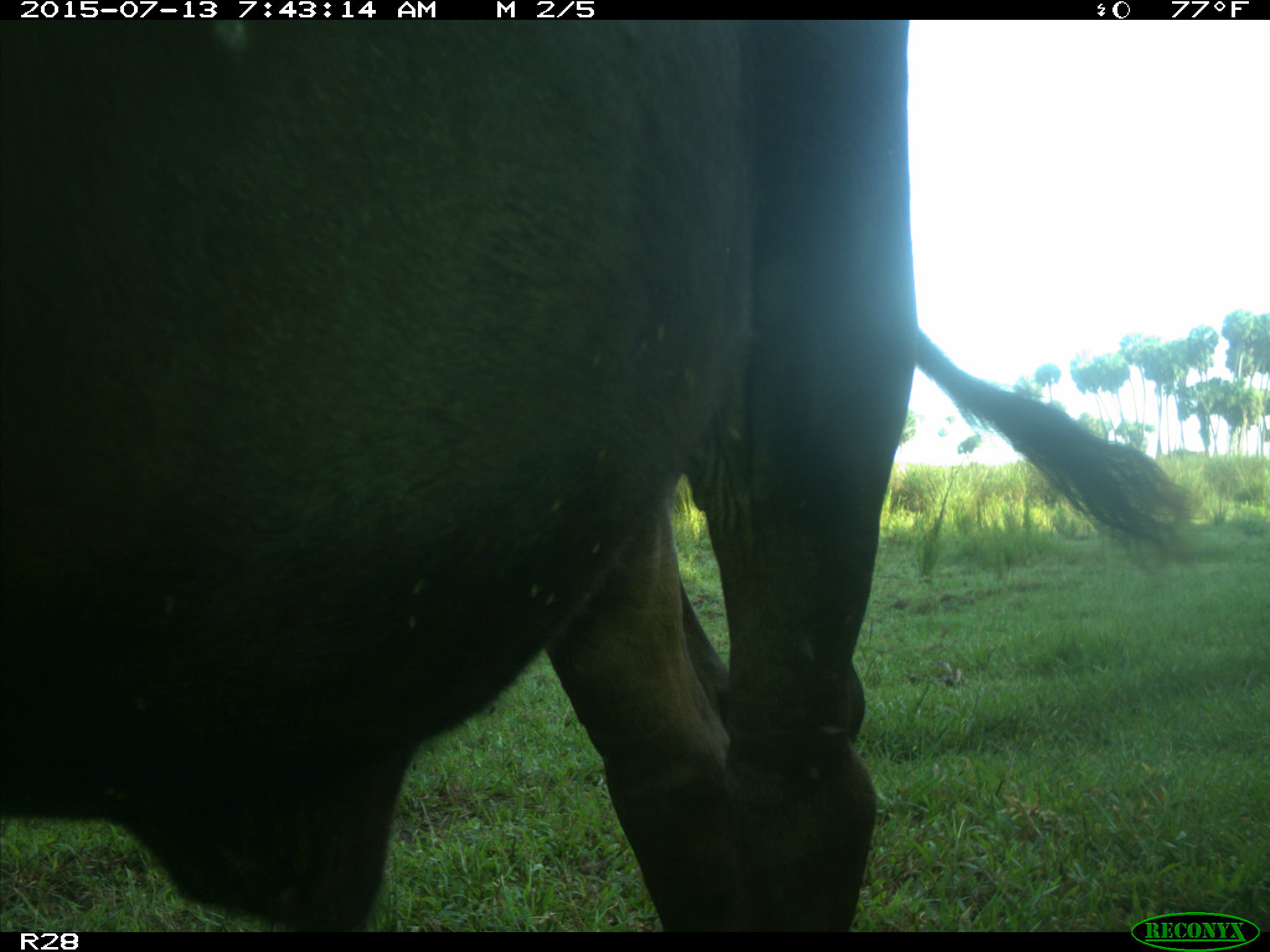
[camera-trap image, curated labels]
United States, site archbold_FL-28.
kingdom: Animalia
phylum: Chordata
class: Mammalia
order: Artiodactyla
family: Bovidae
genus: Bos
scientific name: Bos taurus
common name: domestic cow